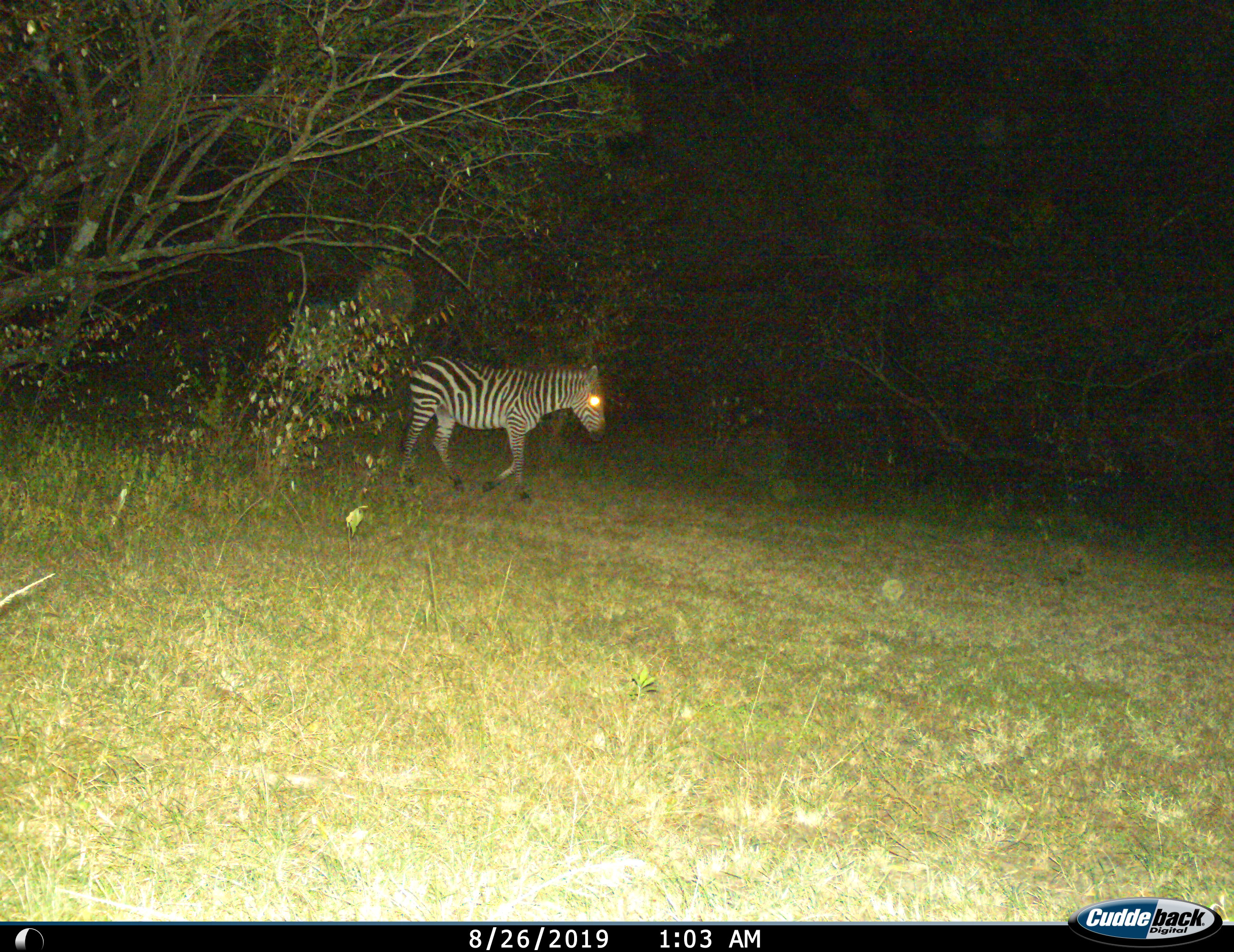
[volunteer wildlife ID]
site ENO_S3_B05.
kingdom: Animalia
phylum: Chordata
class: Mammalia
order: Perissodactyla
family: Equidae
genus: Equus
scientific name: Equus quagga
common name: plains zebra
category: zebraplains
Zebraplains (plains zebra) (Equus quagga), count 1. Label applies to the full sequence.